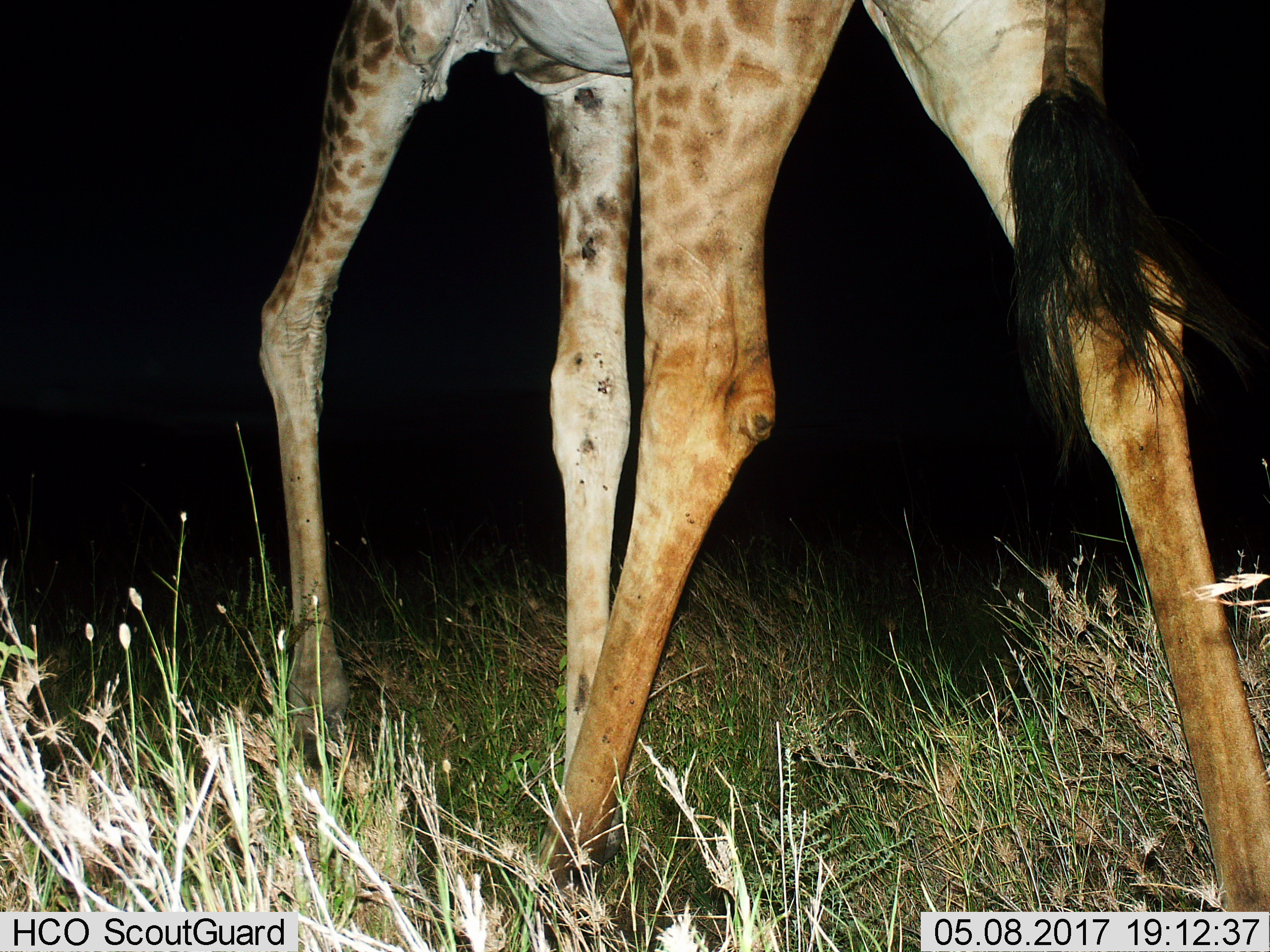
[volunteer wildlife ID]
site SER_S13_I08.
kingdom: Animalia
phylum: Chordata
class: Mammalia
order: Artiodactyla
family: Giraffidae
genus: Giraffa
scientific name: Giraffa camelopardalis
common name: giraffe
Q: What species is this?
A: Giraffe (Giraffa camelopardalis).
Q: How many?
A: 1.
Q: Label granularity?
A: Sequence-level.